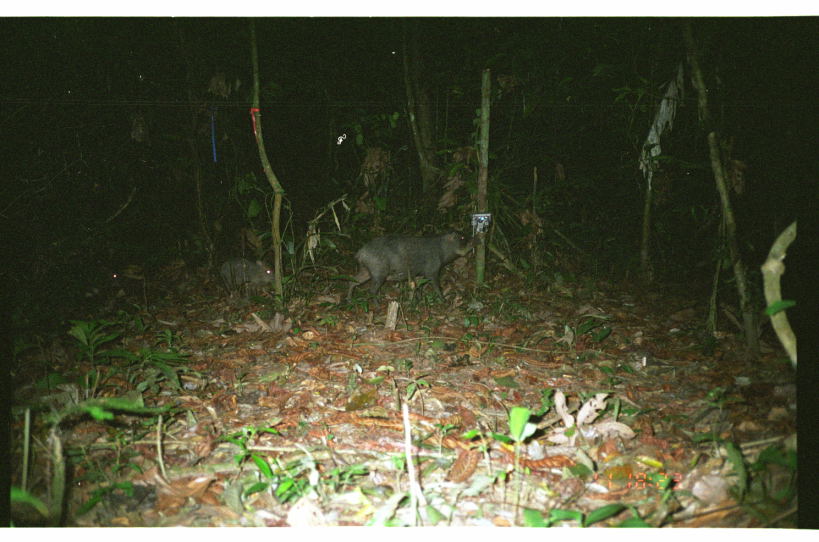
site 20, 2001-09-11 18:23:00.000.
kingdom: Animalia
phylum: Chordata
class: Mammalia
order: Artiodactyla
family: Tayassuidae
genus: Tayassu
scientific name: Tayassu pecari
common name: white-lipped peccary